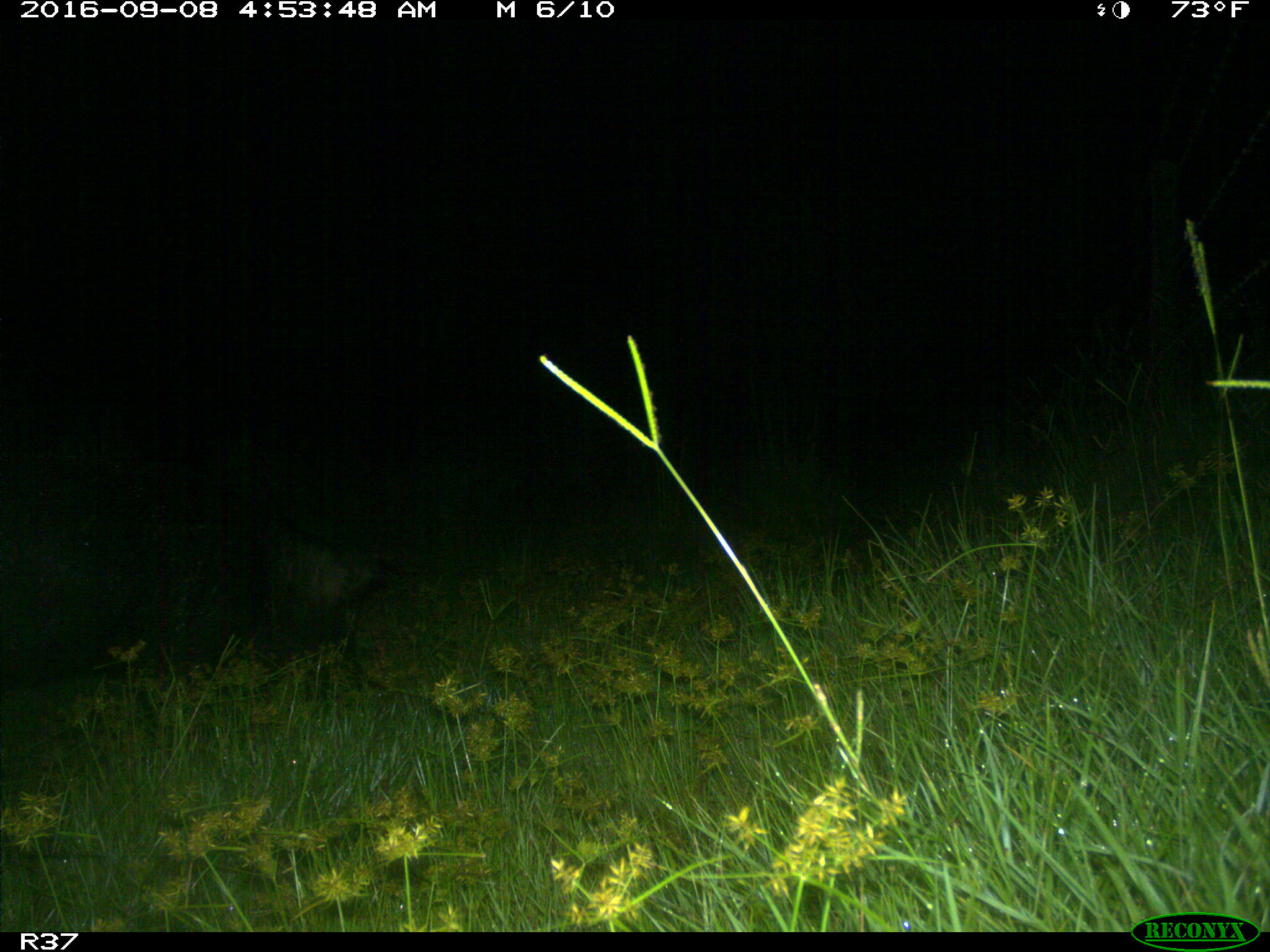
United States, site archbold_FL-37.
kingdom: Animalia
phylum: Chordata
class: Mammalia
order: Artiodactyla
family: Suidae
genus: Sus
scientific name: Sus scrofa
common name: wild boar